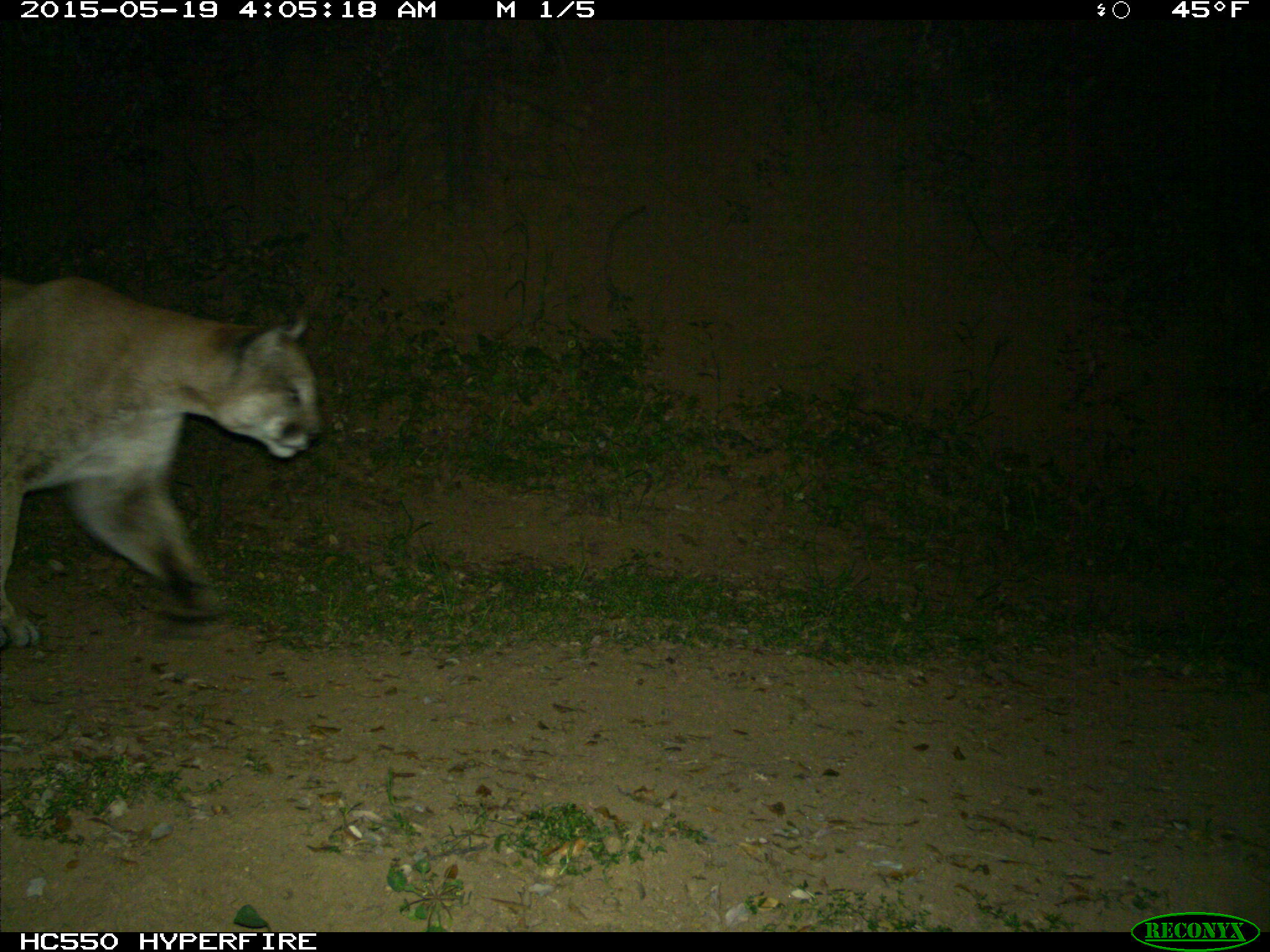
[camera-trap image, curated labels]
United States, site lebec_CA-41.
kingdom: Animalia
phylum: Chordata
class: Mammalia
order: Carnivora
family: Felidae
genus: Puma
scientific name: Puma concolor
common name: mountain lion